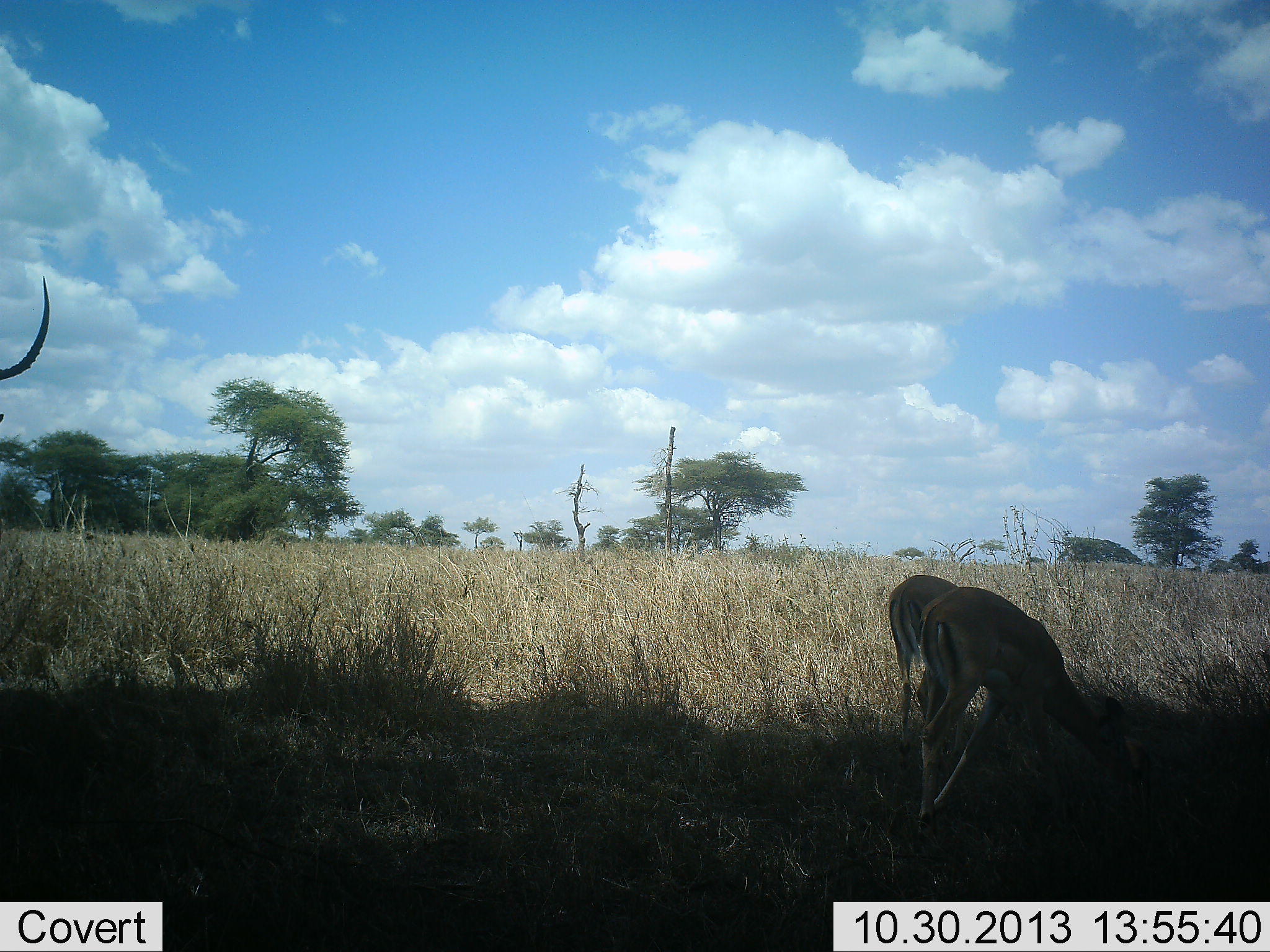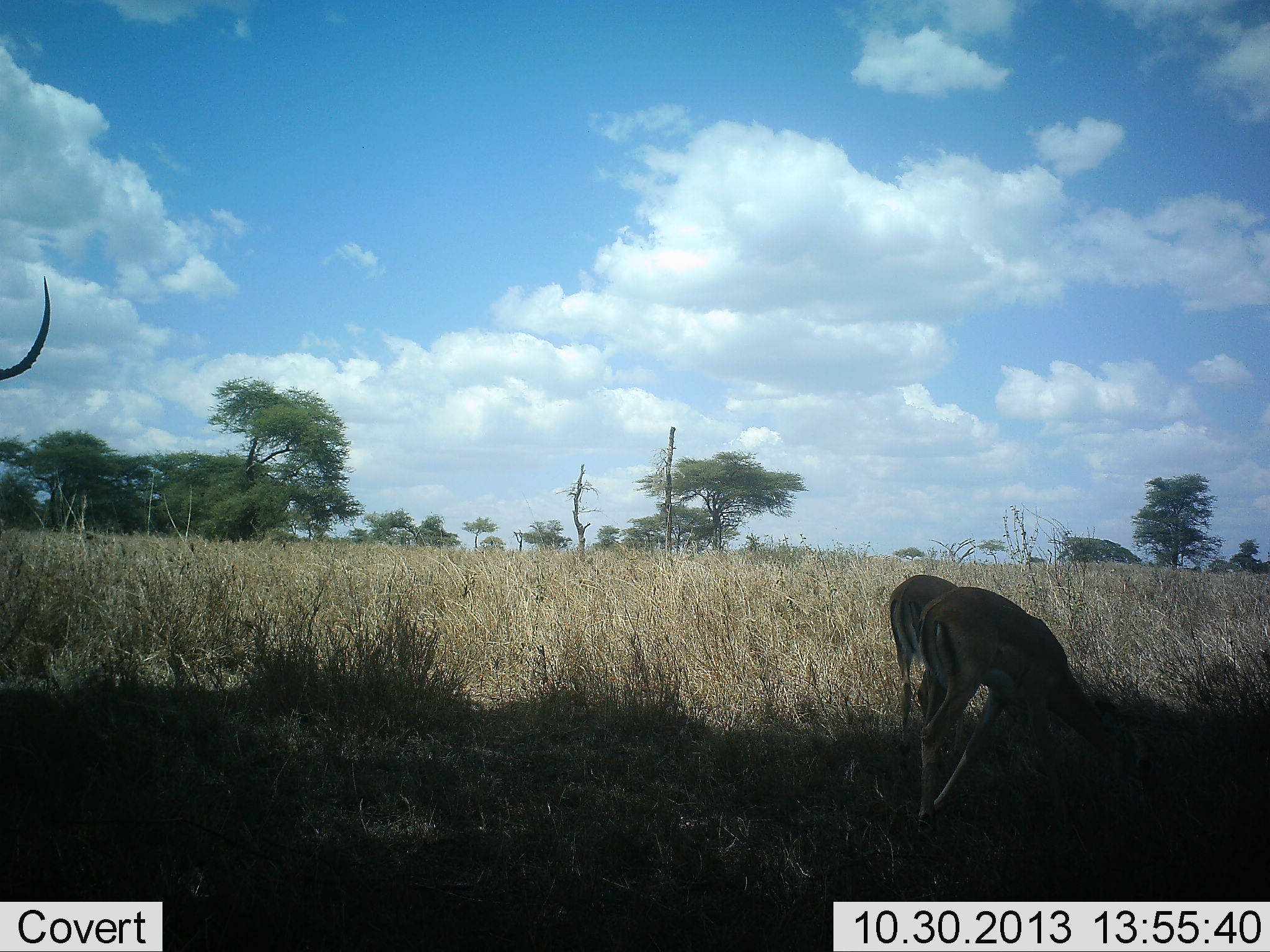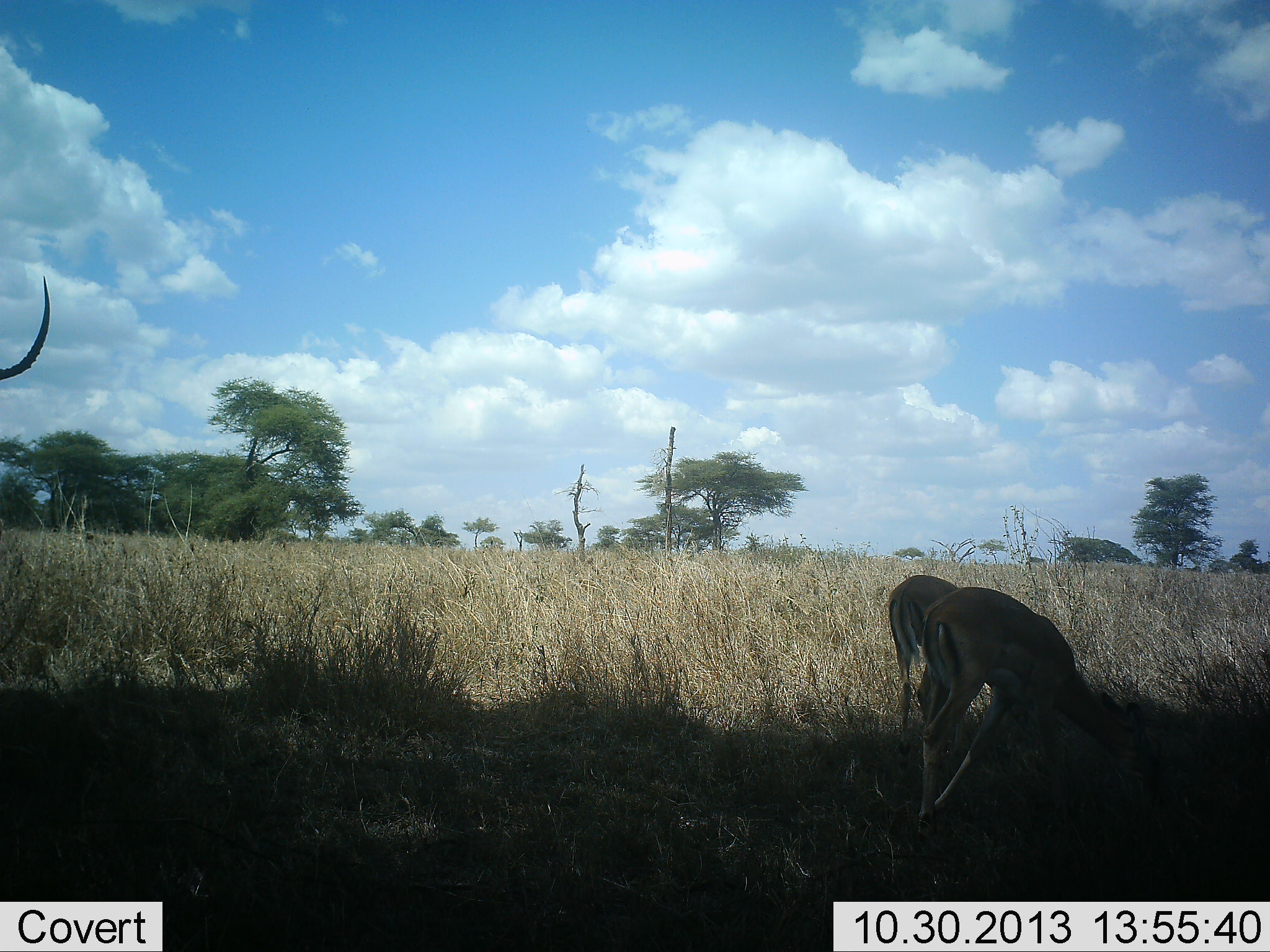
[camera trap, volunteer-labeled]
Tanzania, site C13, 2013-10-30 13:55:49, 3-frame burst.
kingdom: Animalia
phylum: Chordata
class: Mammalia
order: Artiodactyla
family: Bovidae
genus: Aepyceros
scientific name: Aepyceros melampus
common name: impala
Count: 3.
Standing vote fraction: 79%.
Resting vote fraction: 0%.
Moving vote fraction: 0%.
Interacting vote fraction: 0%.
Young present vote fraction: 7%.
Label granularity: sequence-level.